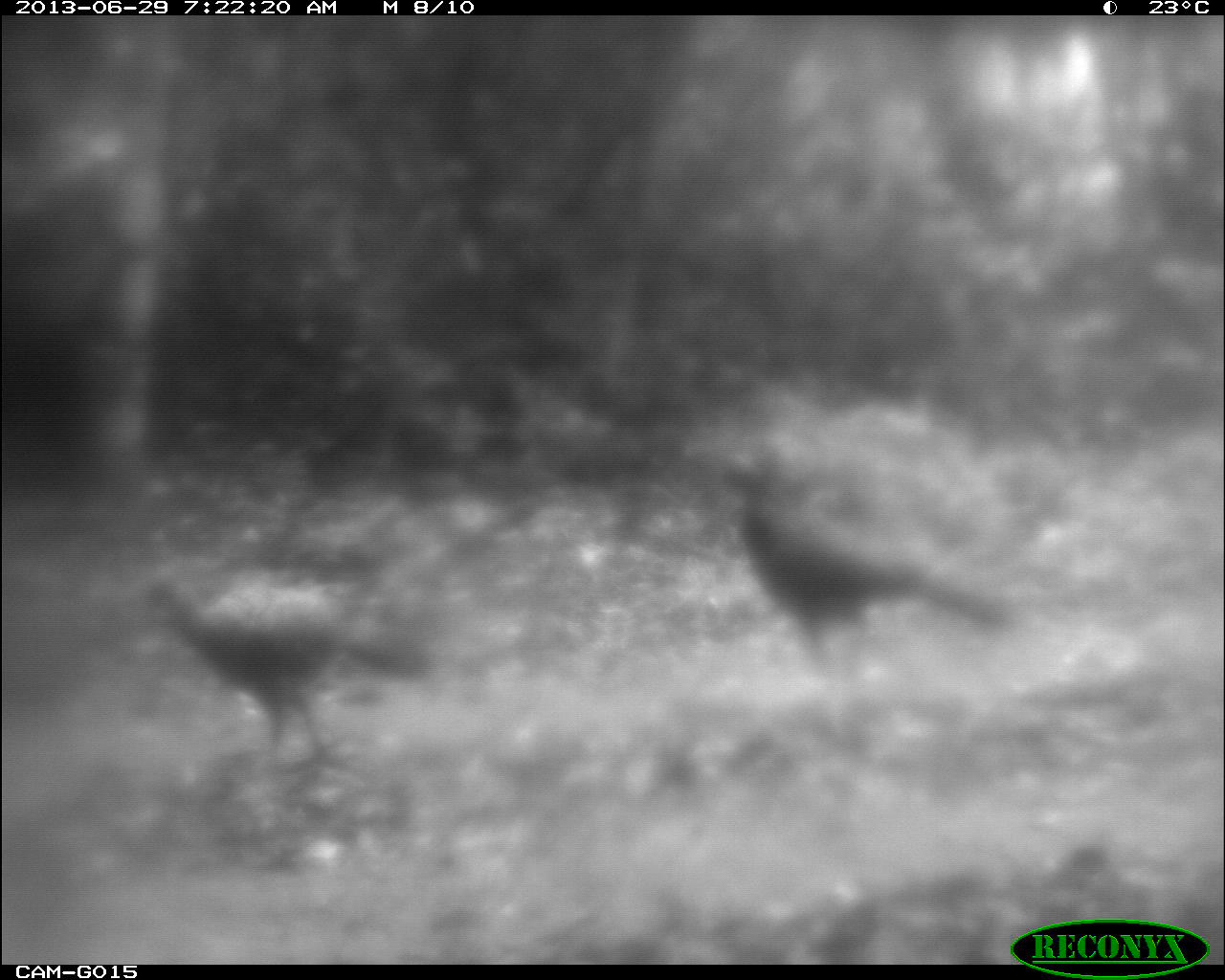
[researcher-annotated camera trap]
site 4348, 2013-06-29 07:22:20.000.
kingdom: Animalia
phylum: Chordata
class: Aves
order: Galliformes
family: Cracidae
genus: Crax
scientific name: Crax rubra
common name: great curassow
Crax rubra (great curassow), count 3.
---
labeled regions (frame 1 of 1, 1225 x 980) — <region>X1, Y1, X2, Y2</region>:
crax rubra: <region>714, 419, 1030, 668</region>; <region>128, 565, 423, 783</region>